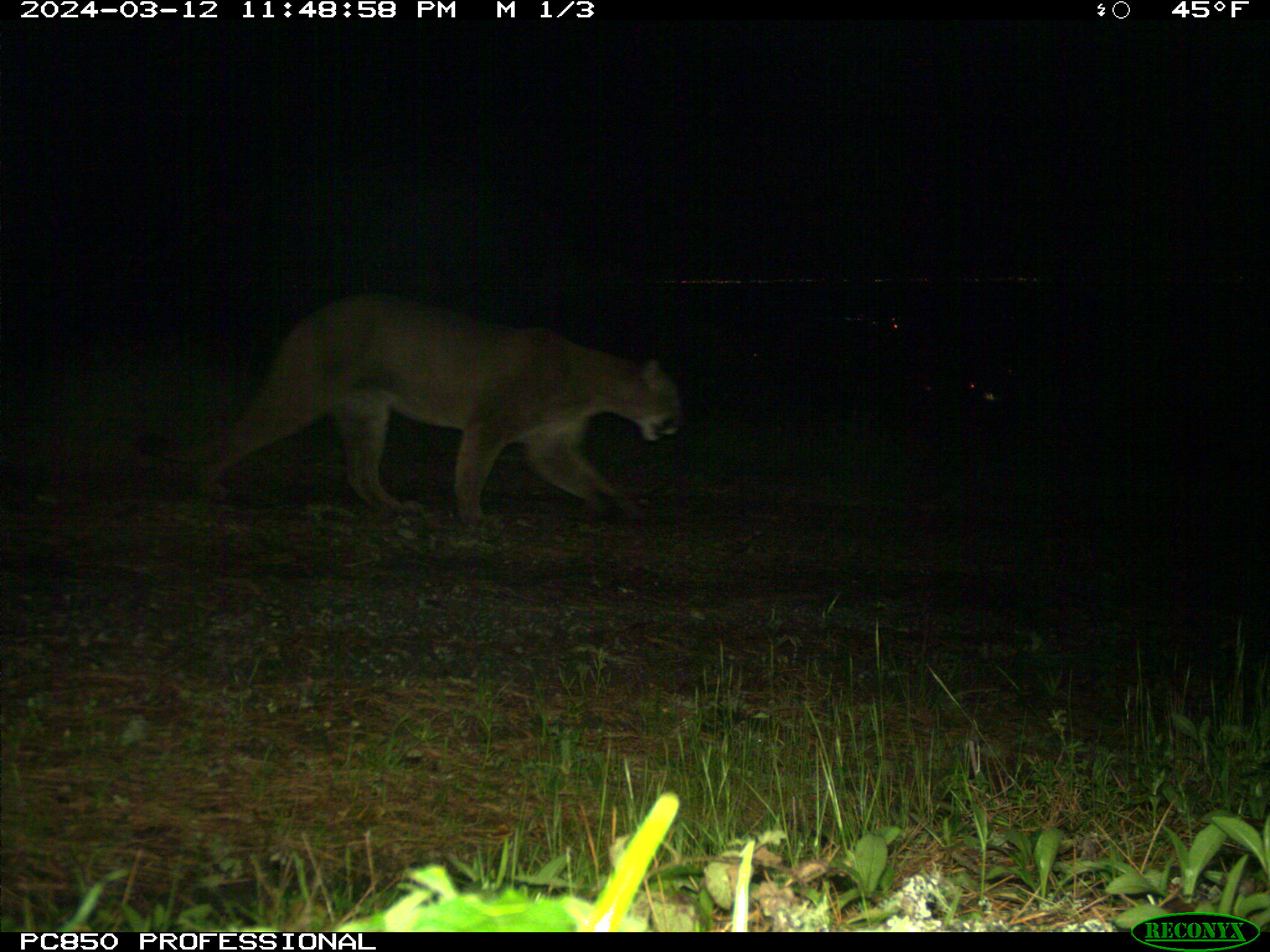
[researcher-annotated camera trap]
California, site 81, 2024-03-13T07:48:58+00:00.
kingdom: Animalia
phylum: Chordata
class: Mammalia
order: Carnivora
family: Felidae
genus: Puma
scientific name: Puma concolor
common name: puma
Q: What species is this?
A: Puma (Puma concolor).